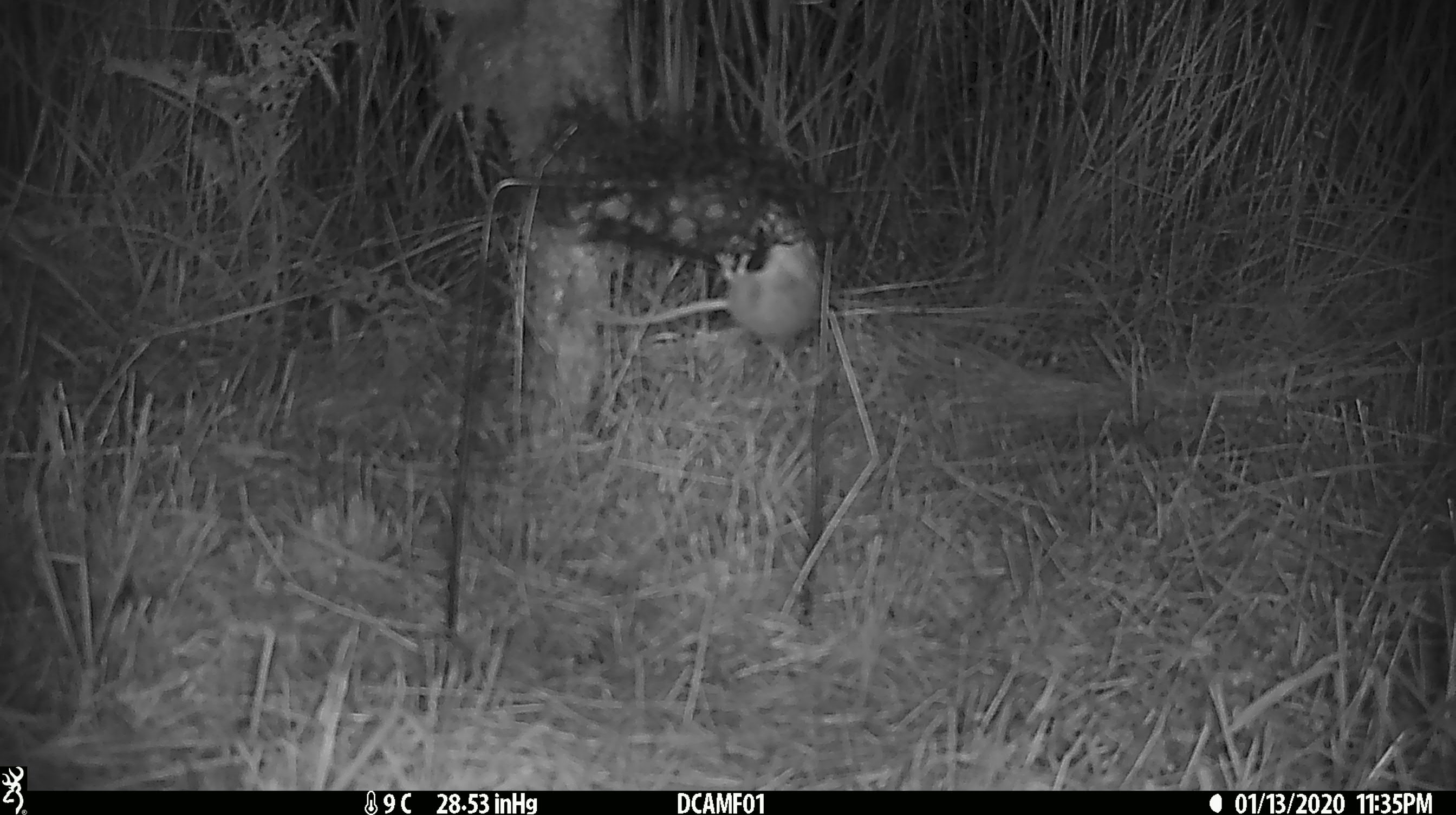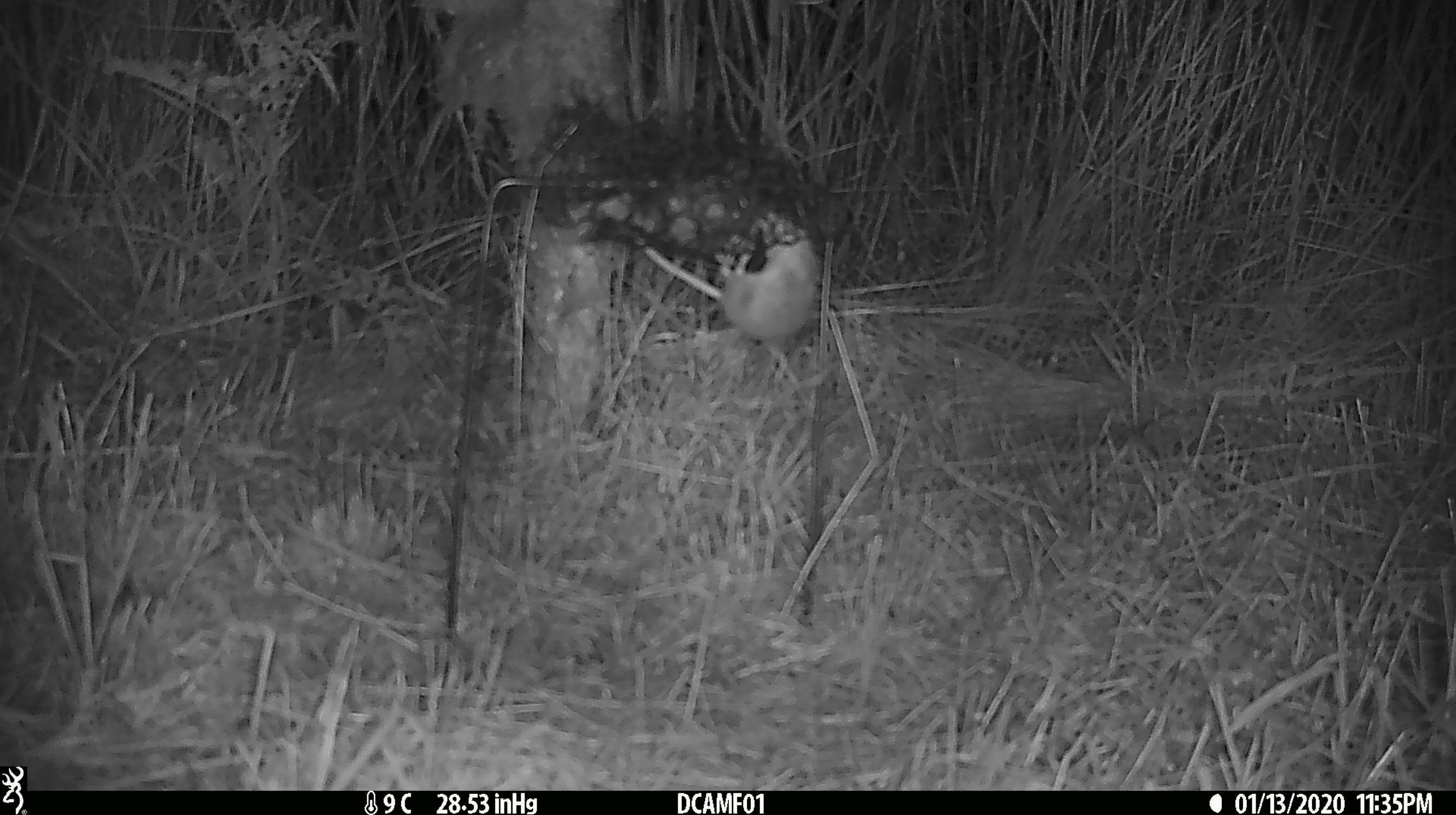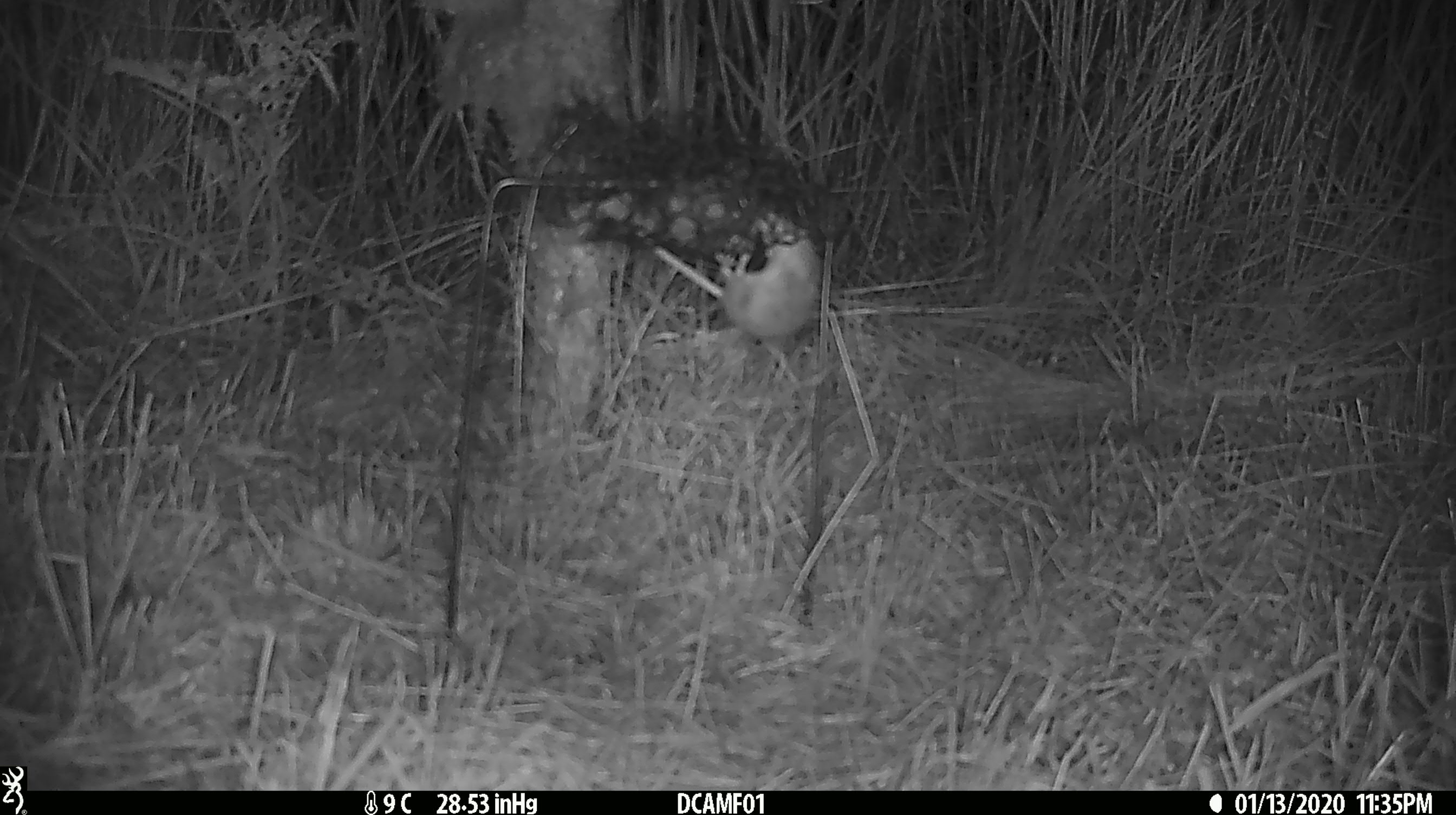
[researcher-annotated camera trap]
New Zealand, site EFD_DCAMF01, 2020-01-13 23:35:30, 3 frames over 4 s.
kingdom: Animalia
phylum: Chordata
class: Mammalia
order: Rodentia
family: Muridae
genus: Mus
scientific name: Mus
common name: mouse